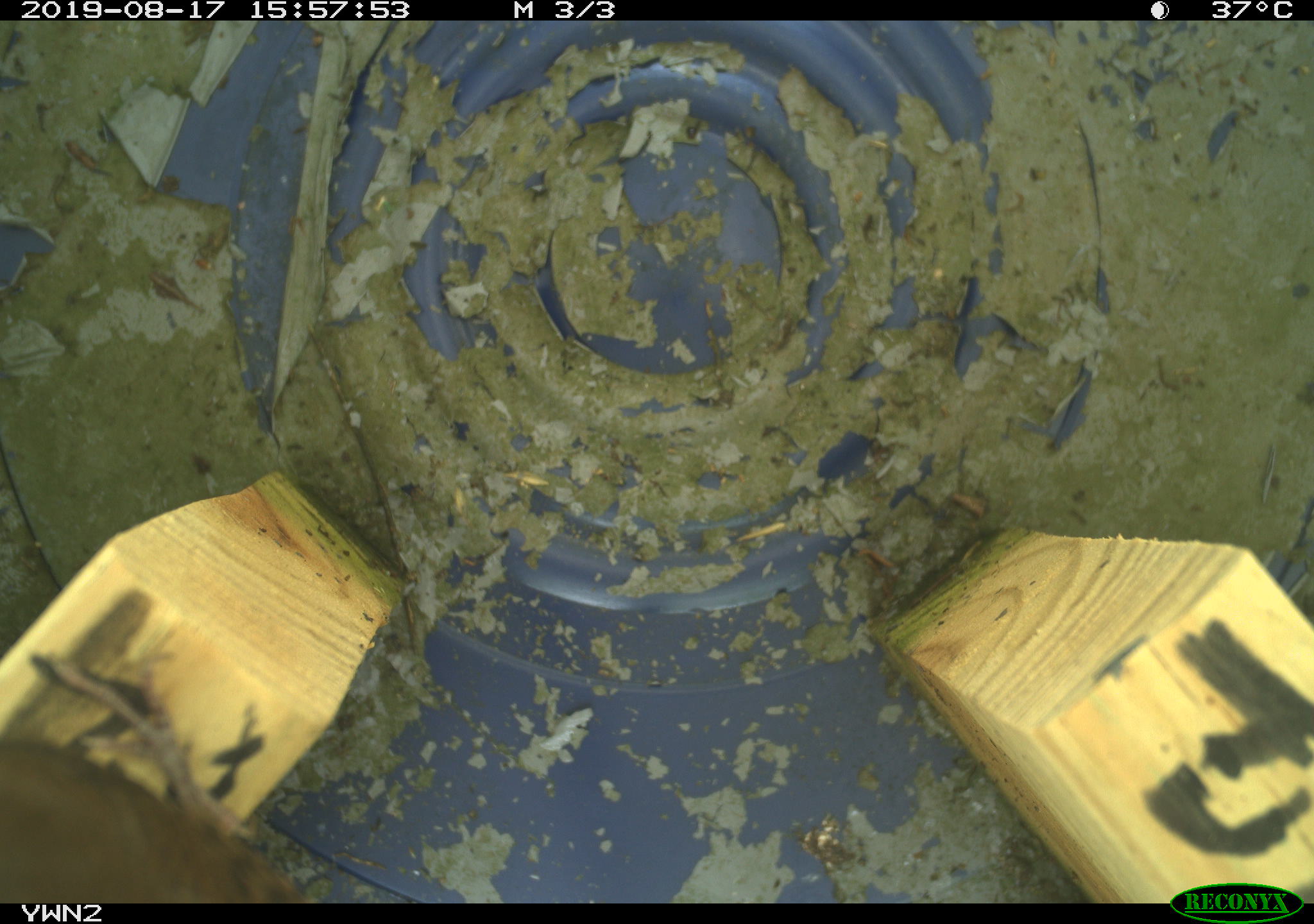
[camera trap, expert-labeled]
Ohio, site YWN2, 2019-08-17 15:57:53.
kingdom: Animalia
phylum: Chordata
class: Aves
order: Passeriformes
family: Troglodytidae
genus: Troglodytes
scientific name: Troglodytes aedon aedon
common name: northern house wren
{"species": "northern house wren (Troglodytes aedon aedon)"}